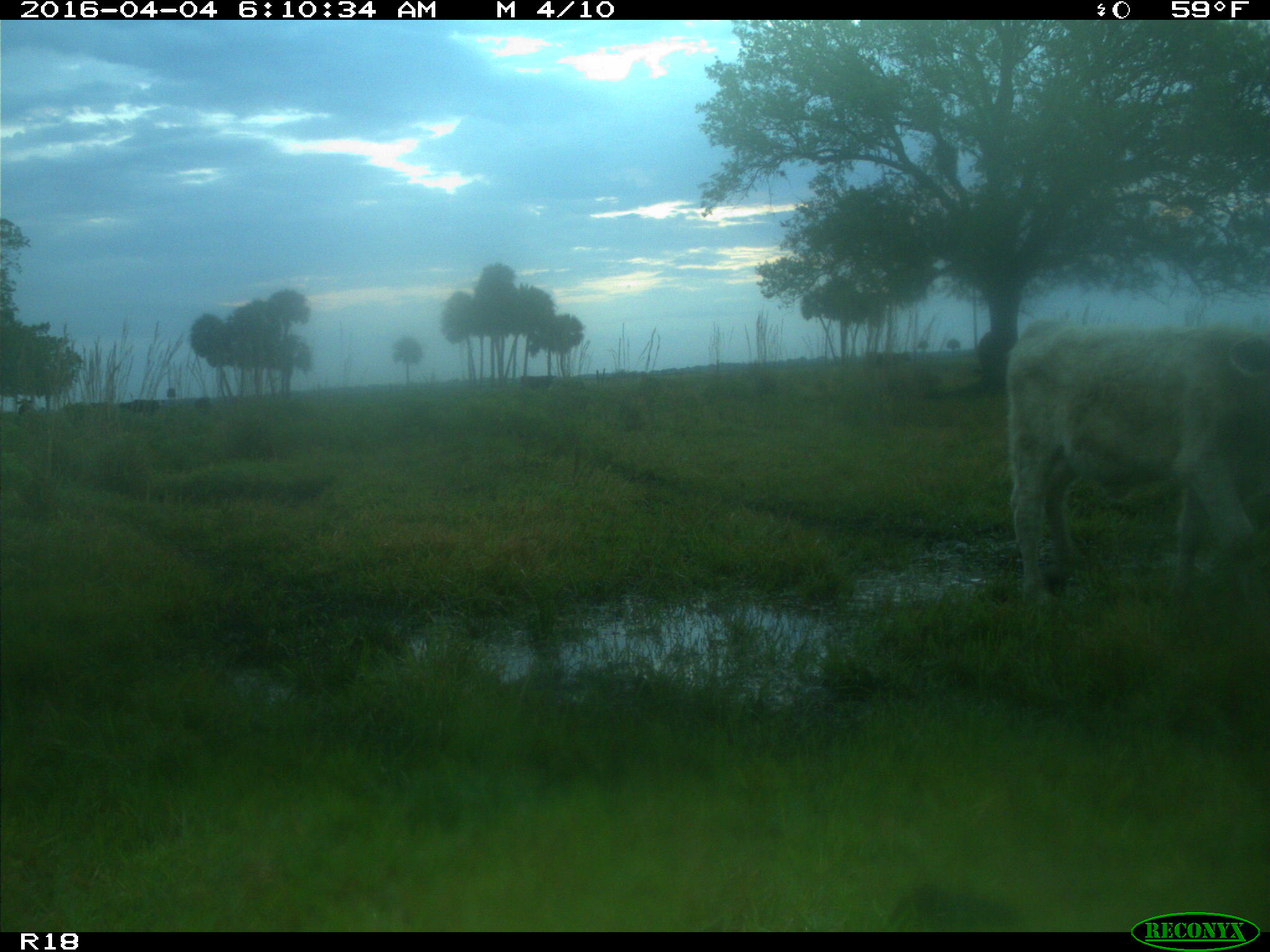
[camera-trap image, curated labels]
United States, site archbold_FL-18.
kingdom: Animalia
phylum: Chordata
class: Mammalia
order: Artiodactyla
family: Bovidae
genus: Bos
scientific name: Bos taurus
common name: domestic cow